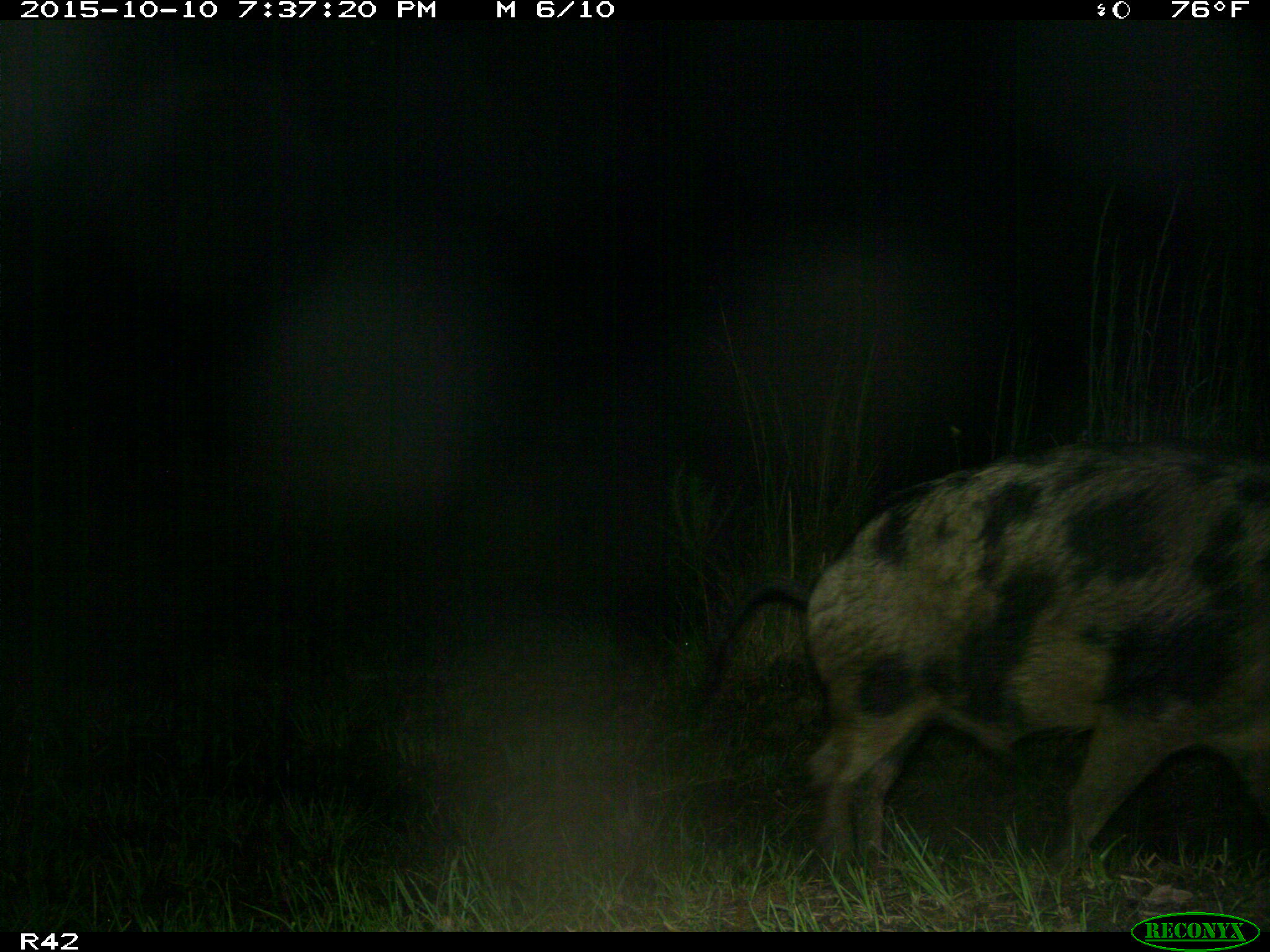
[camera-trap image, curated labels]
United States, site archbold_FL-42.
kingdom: Animalia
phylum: Chordata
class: Mammalia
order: Artiodactyla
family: Suidae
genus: Sus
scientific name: Sus scrofa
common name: wild boar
Sus scrofa (wild boar).